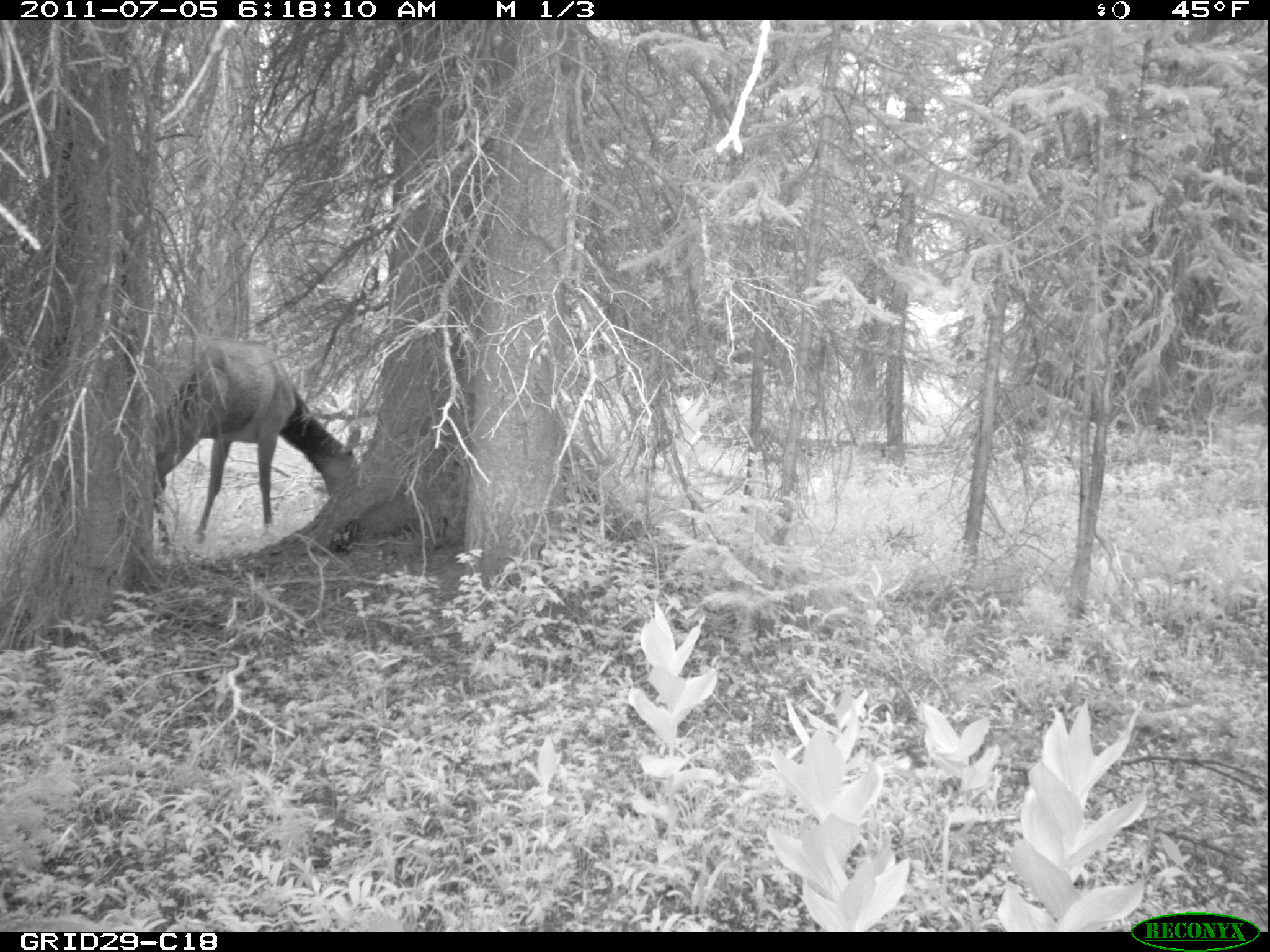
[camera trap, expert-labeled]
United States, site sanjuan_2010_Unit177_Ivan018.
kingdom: Animalia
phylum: Chordata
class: Mammalia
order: Artiodactyla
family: Cervidae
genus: Cervus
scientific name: Cervus elaphus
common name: red deer